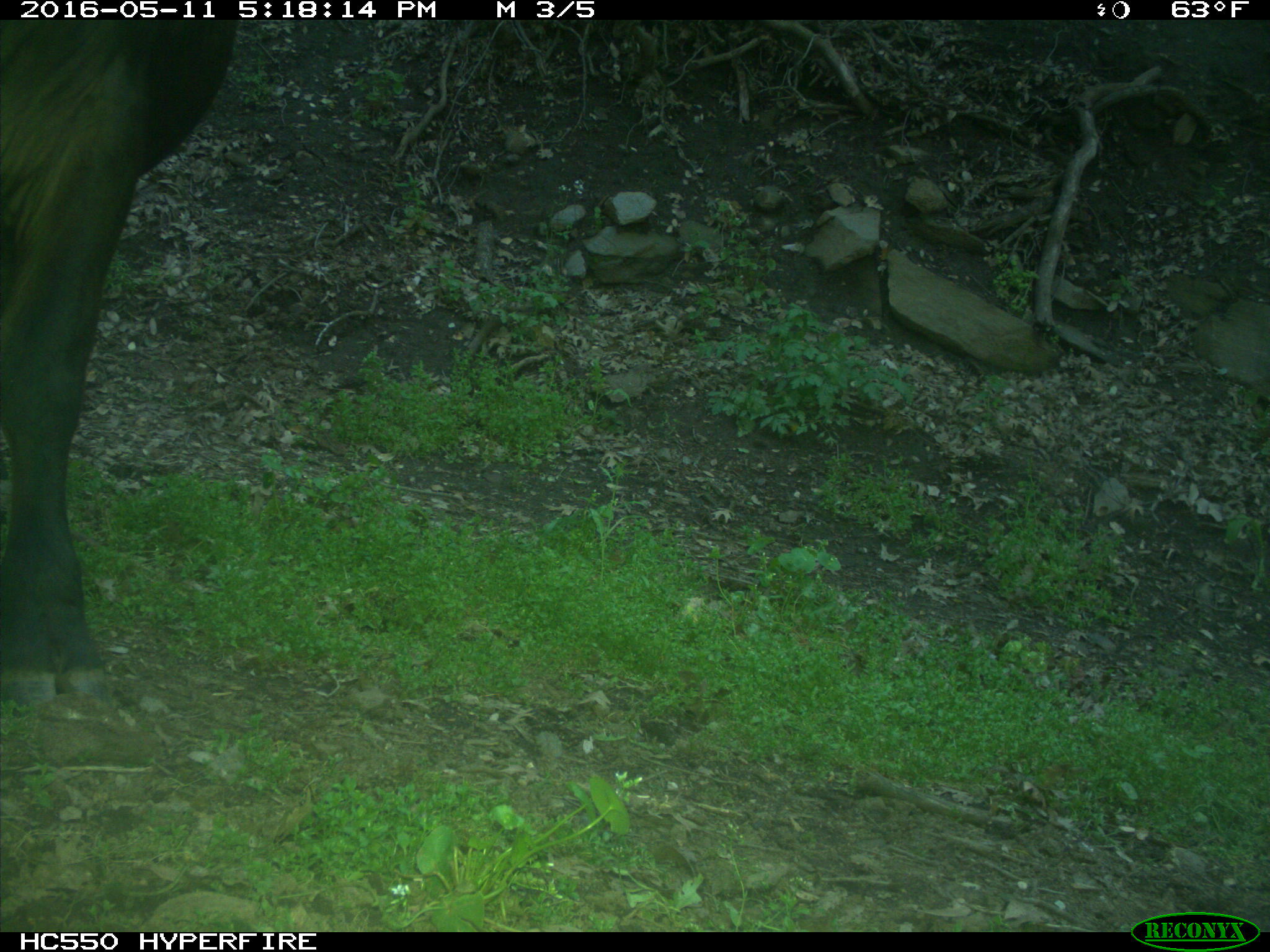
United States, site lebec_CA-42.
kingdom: Animalia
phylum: Chordata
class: Mammalia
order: Artiodactyla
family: Bovidae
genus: Bos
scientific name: Bos taurus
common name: domestic cow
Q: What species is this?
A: Bos taurus (domestic cow).